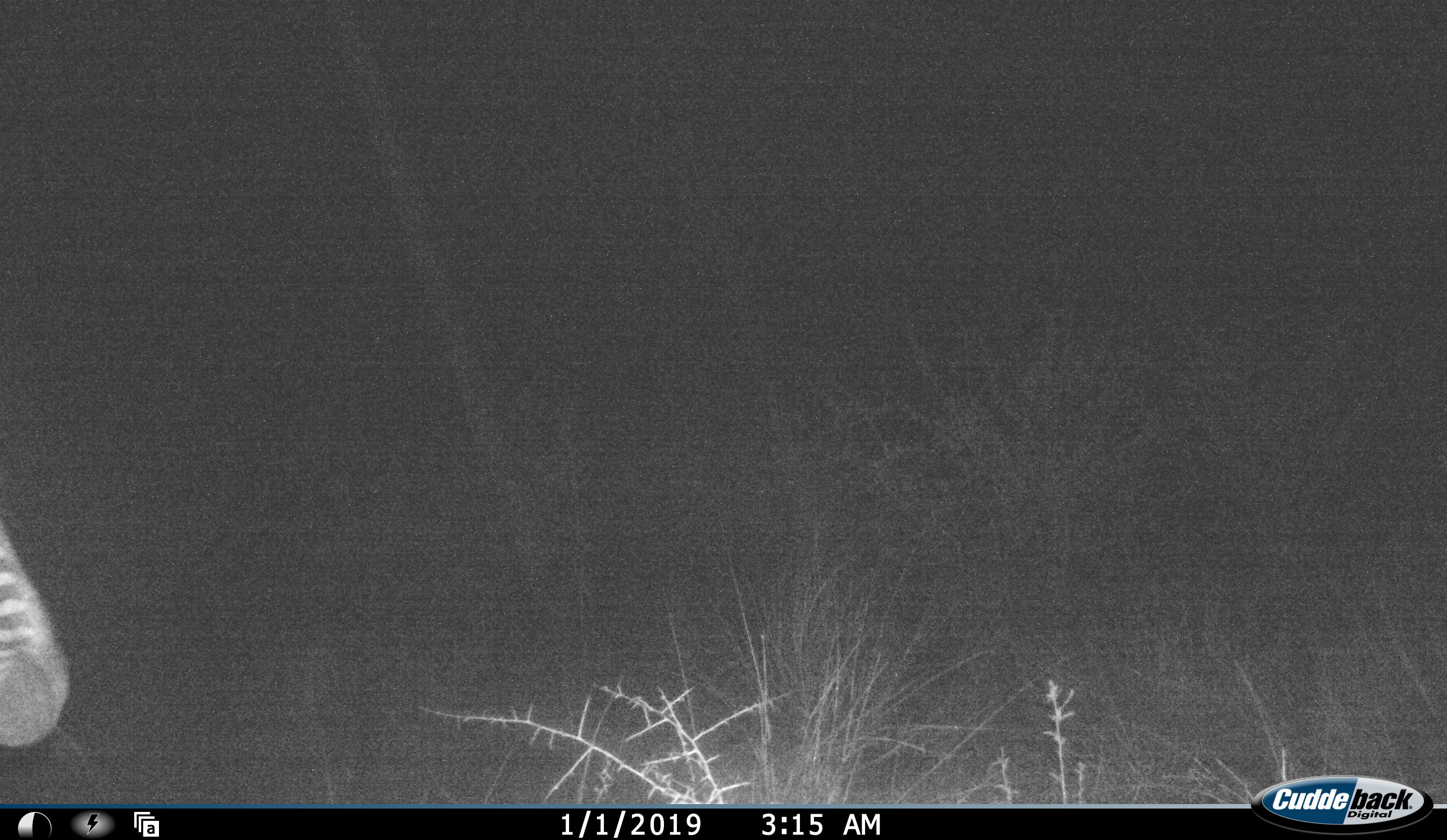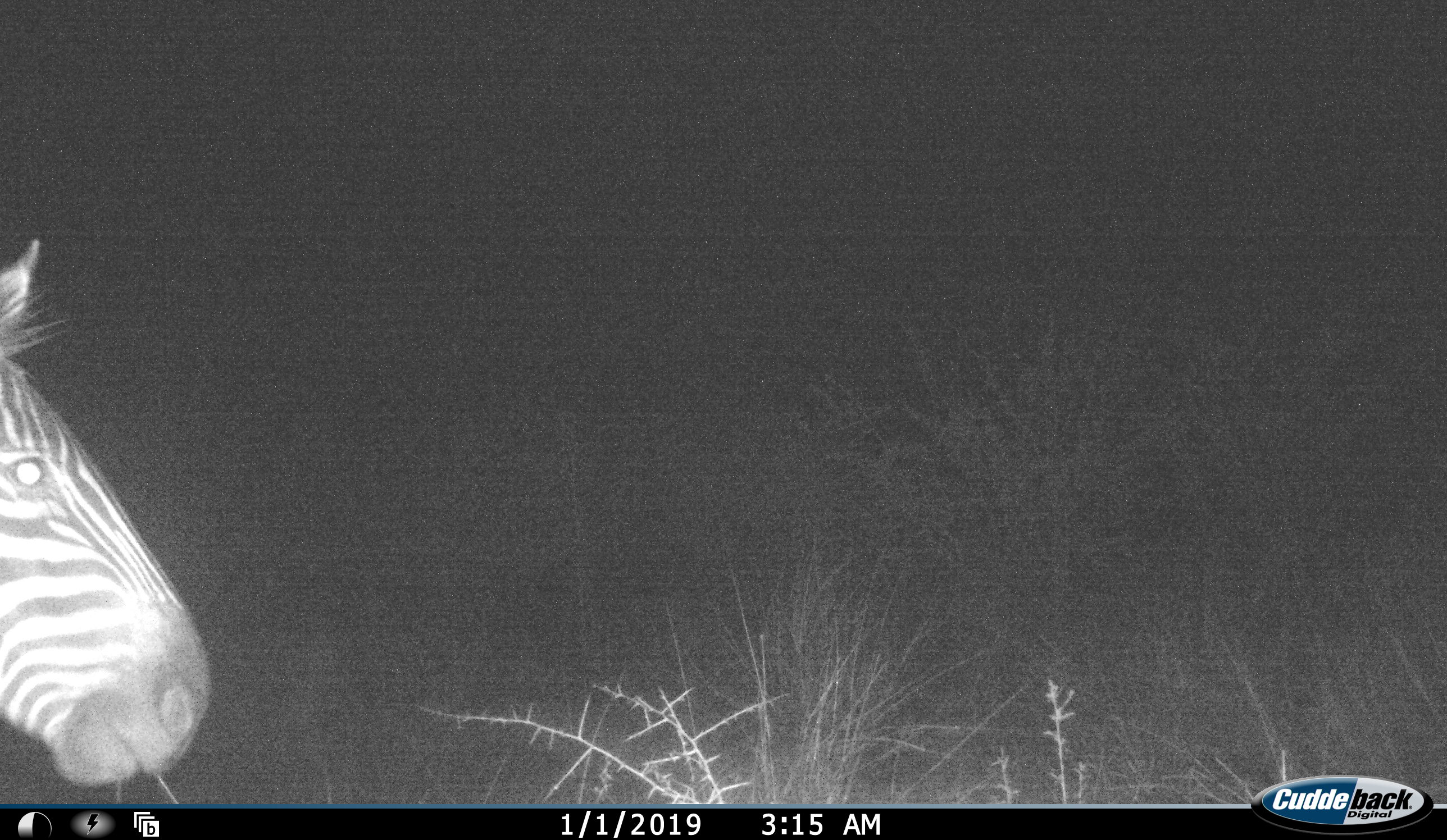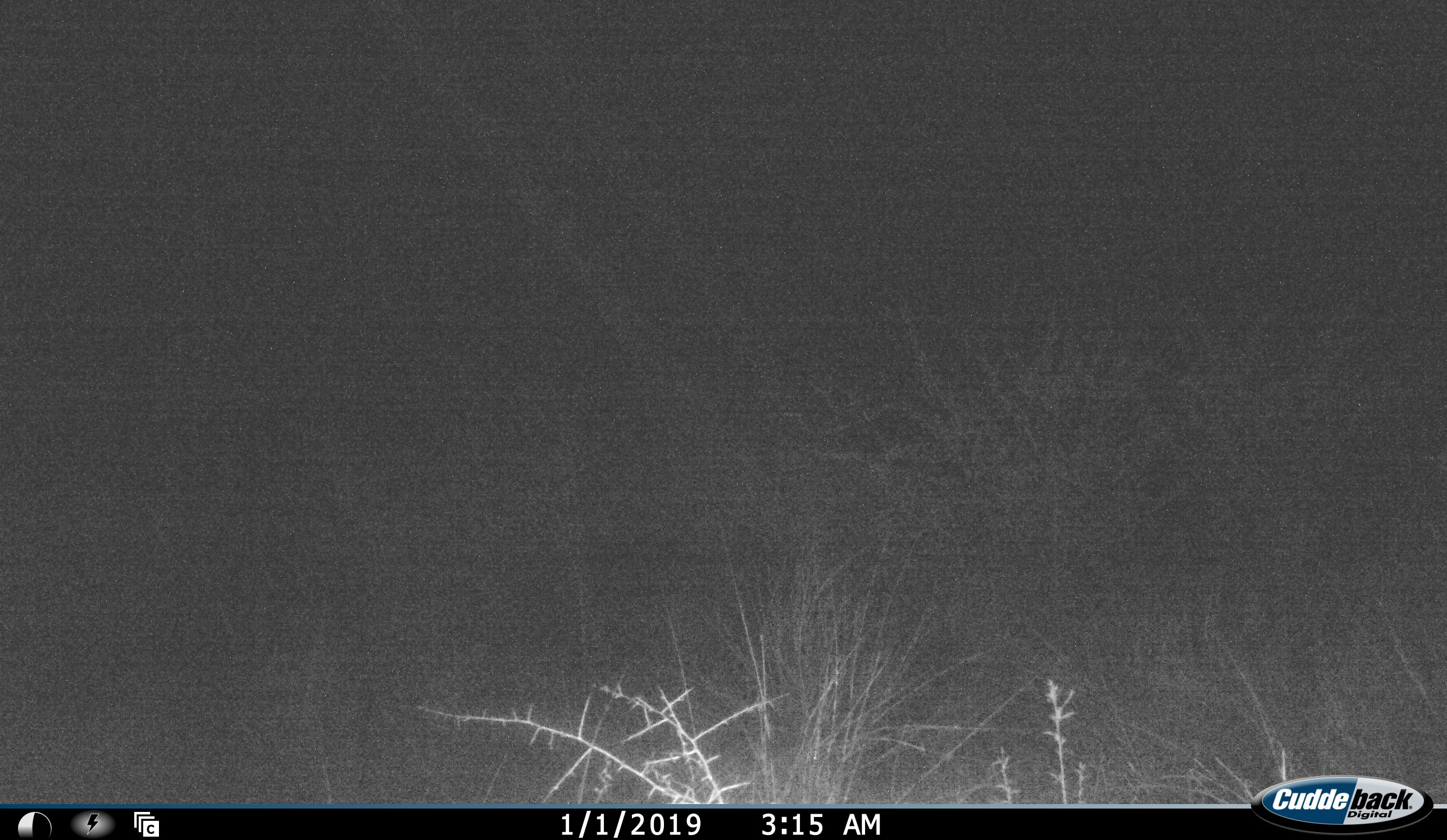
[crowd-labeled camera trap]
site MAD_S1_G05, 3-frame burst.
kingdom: Animalia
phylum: Chordata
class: Mammalia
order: Perissodactyla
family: Equidae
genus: Equus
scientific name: Equus quagga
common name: plains zebra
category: zebraplains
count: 1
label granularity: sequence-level